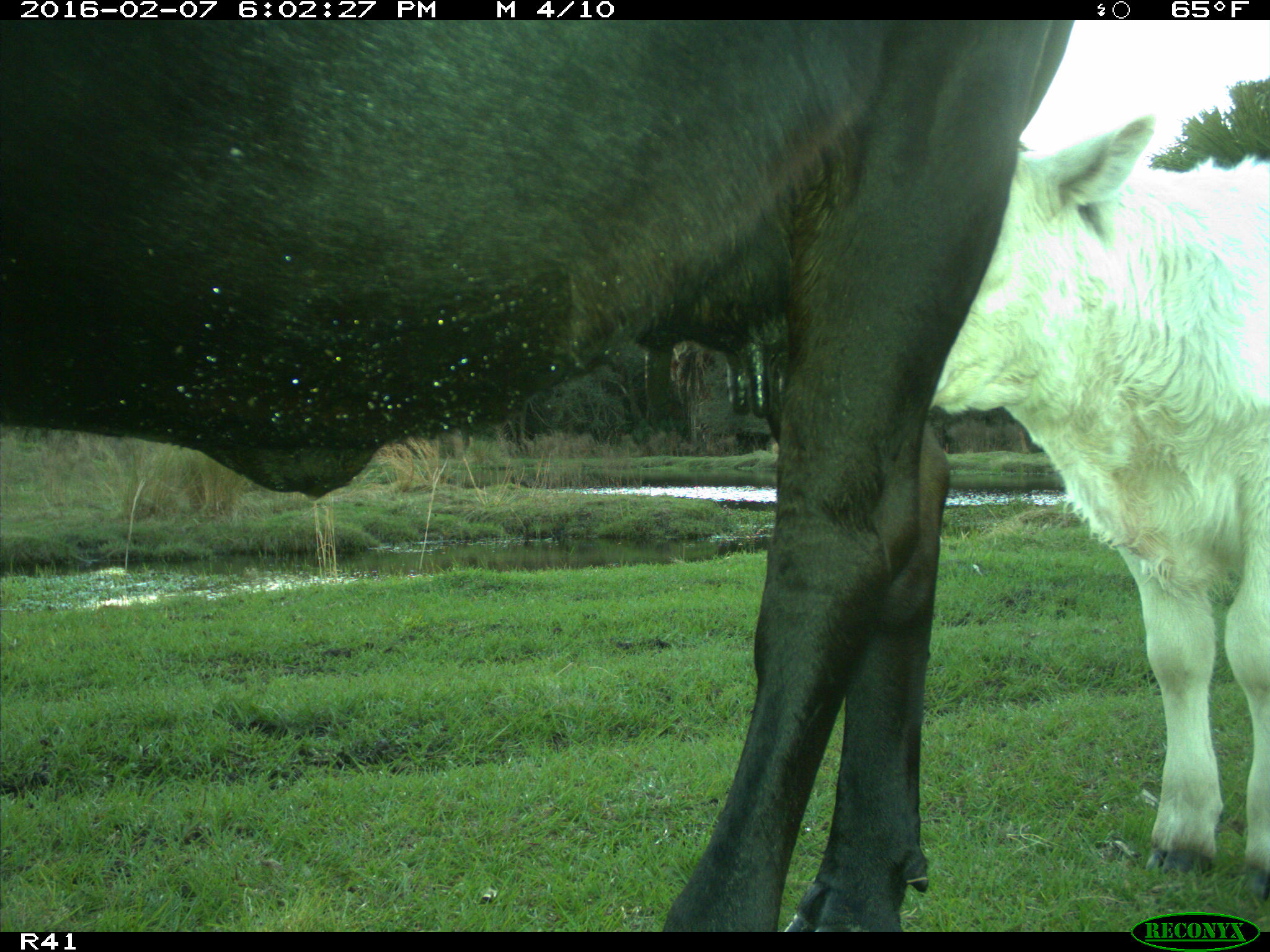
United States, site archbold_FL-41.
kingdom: Animalia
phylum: Chordata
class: Mammalia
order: Artiodactyla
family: Bovidae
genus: Bos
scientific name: Bos taurus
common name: domestic cow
Bos taurus (domestic cow).